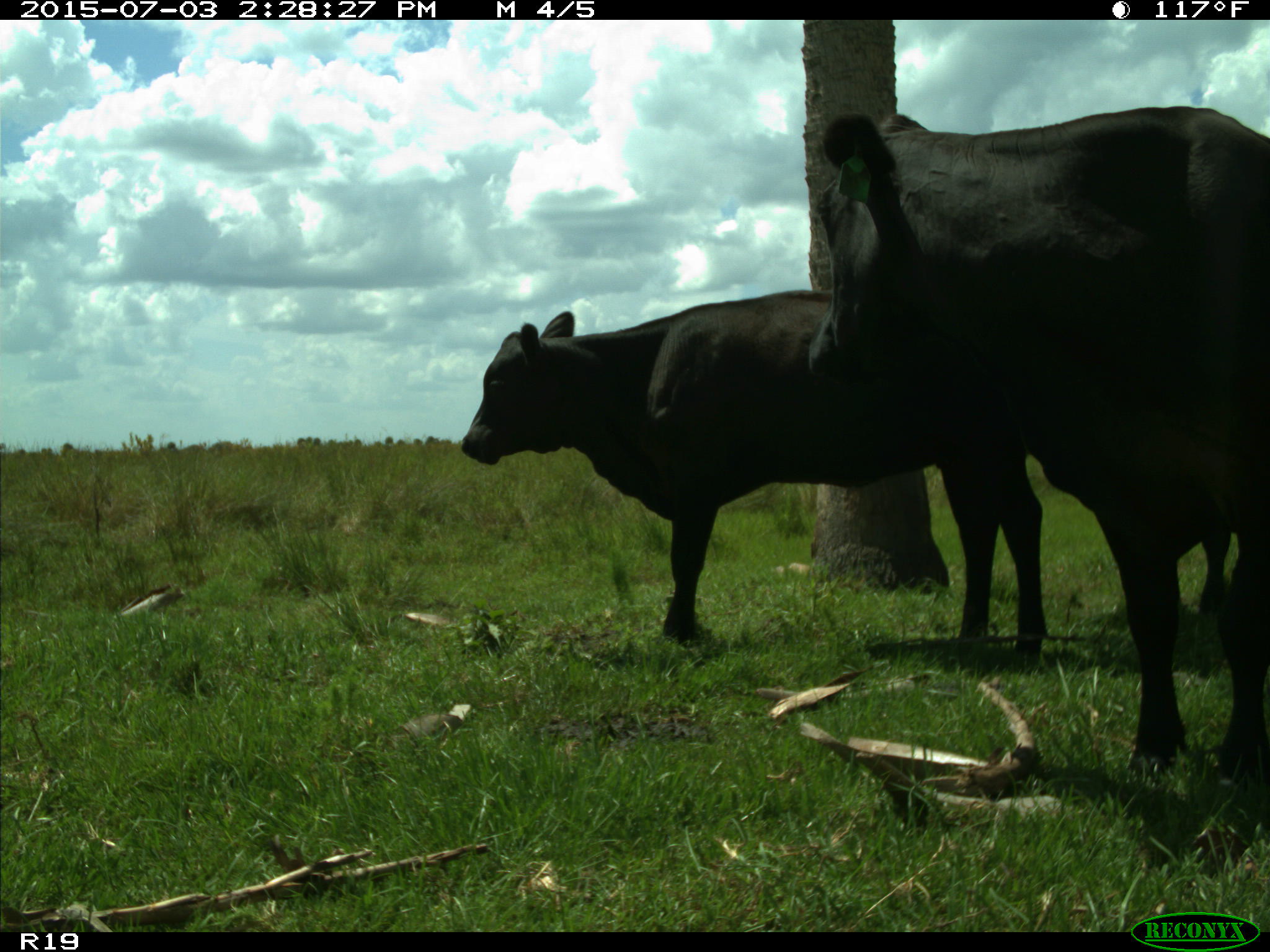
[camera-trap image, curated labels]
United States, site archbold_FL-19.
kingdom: Animalia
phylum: Chordata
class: Mammalia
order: Artiodactyla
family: Bovidae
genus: Bos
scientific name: Bos taurus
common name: domestic cow